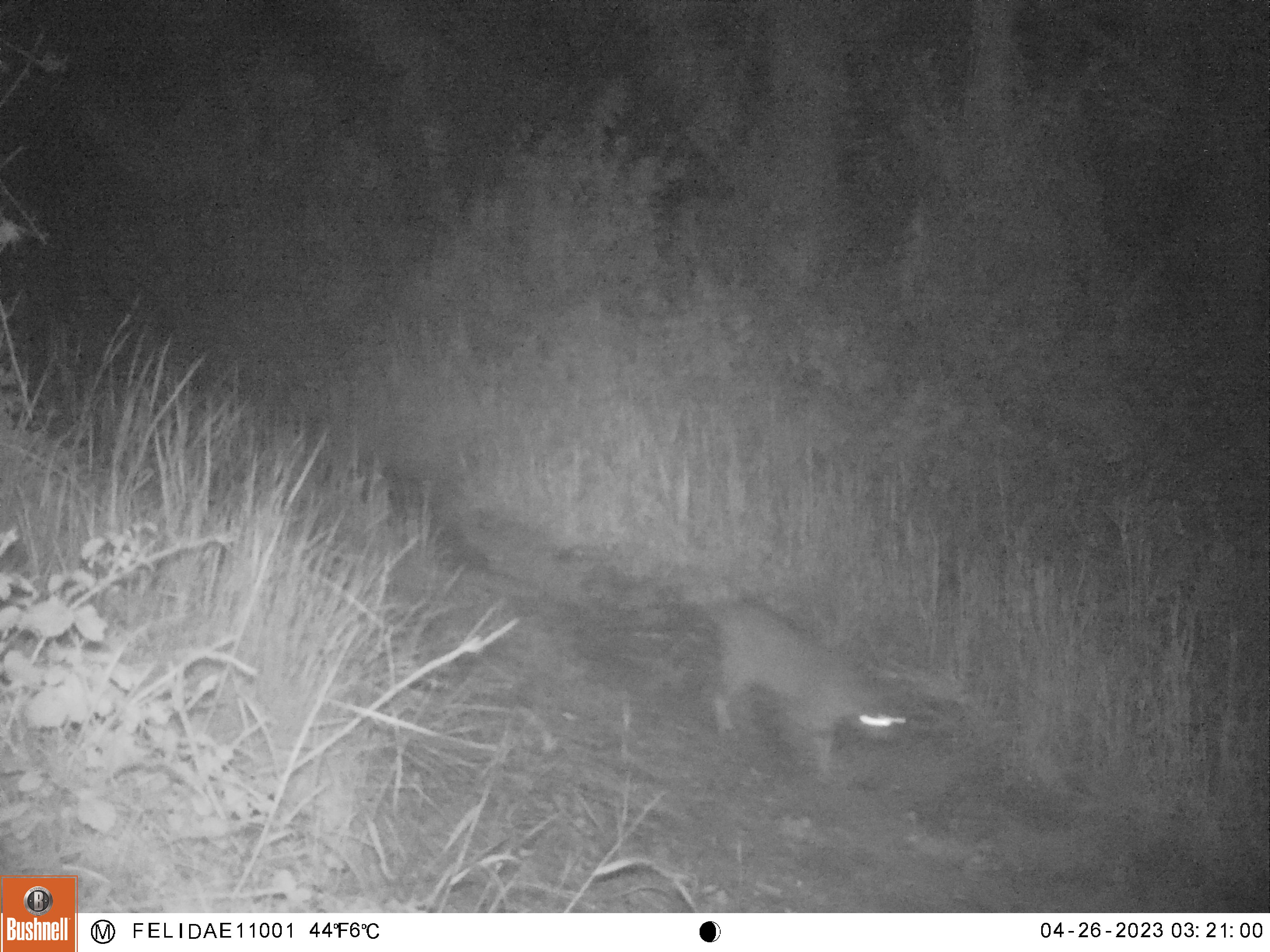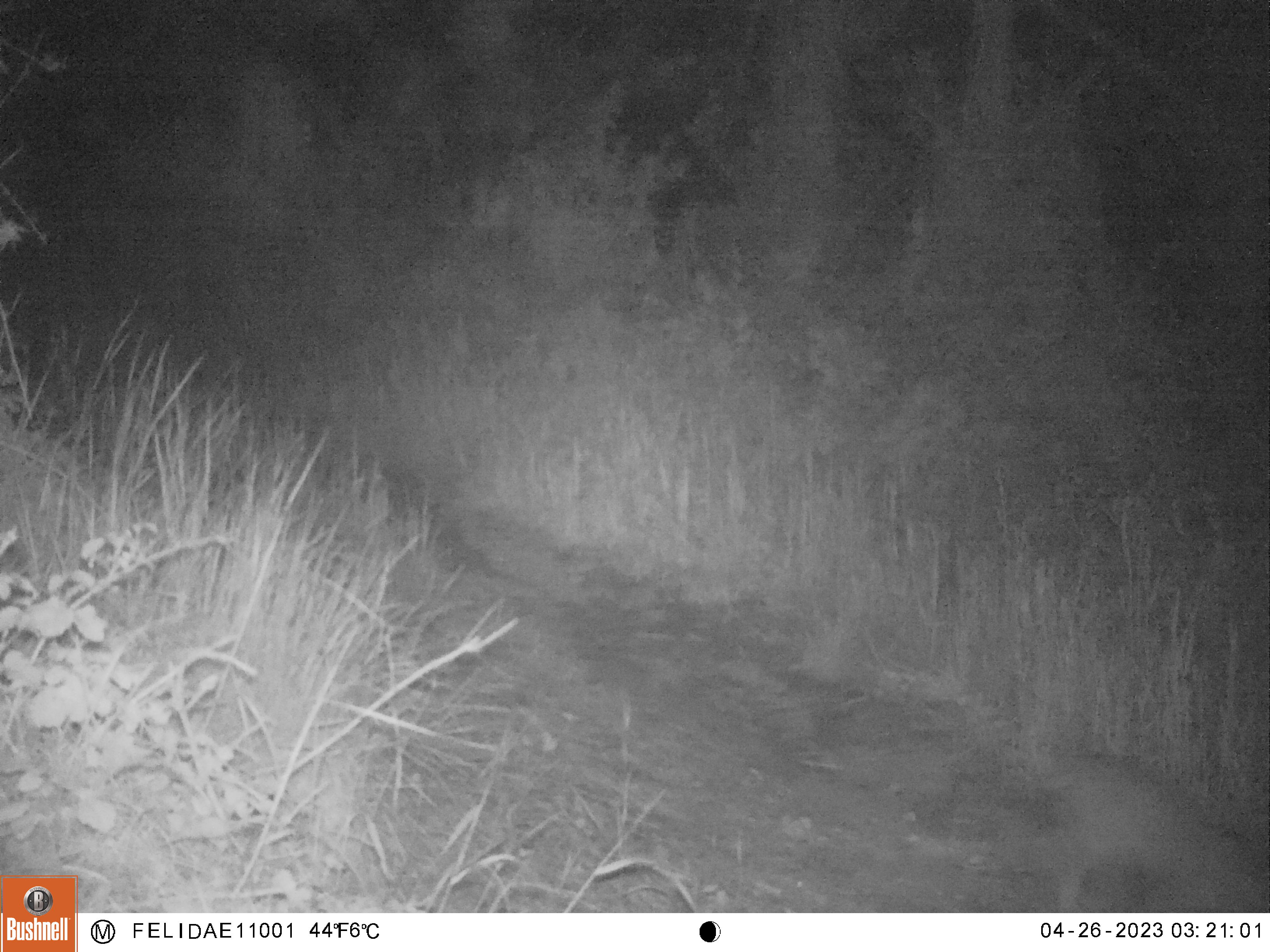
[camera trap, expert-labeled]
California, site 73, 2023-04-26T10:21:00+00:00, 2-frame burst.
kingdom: Animalia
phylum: Chordata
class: Mammalia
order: Carnivora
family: Felidae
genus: Lynx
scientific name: Lynx rufus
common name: bobcat